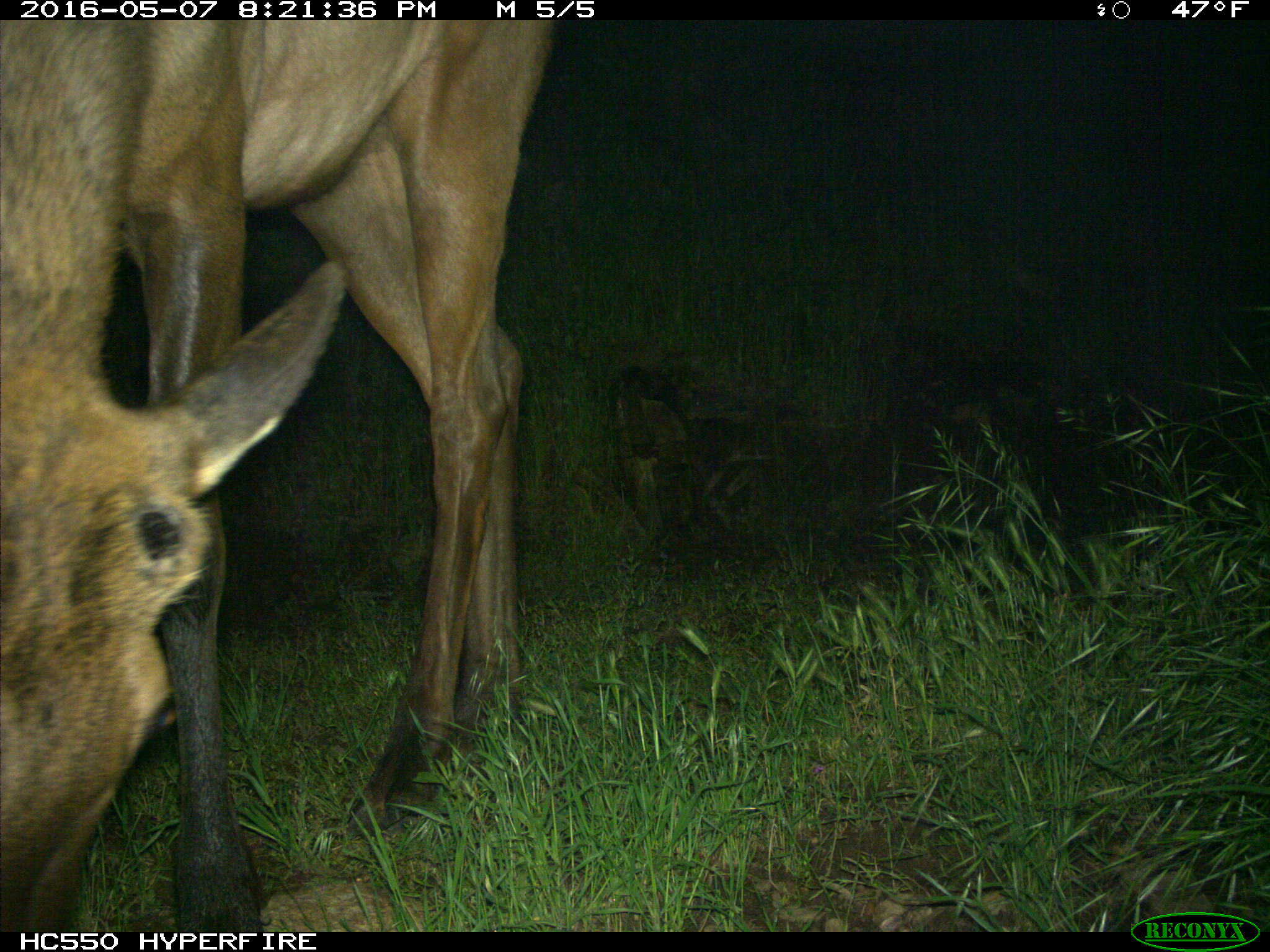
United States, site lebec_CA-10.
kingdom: Animalia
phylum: Chordata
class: Mammalia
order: Artiodactyla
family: Cervidae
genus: Cervus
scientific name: Cervus canadensis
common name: elk